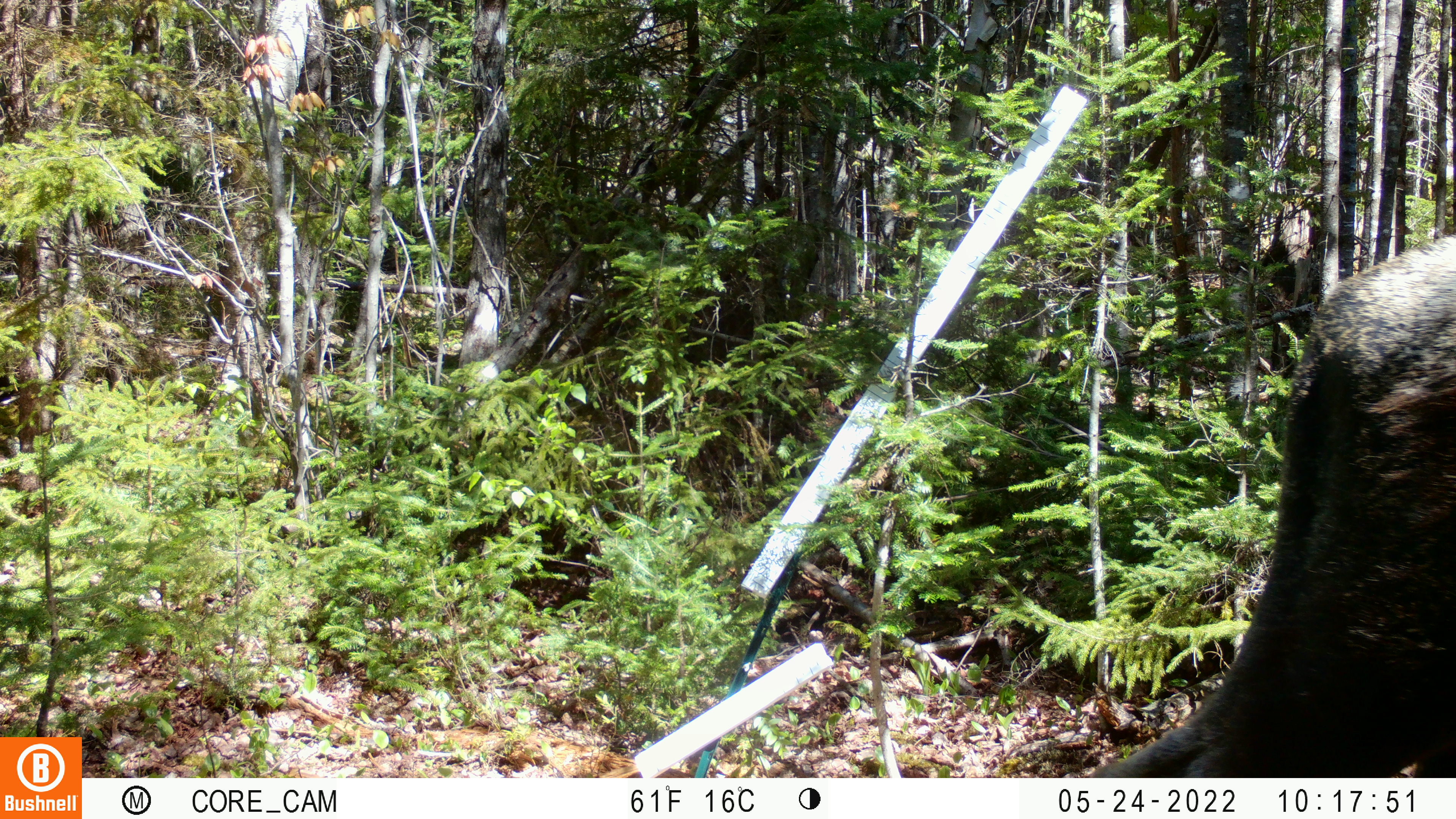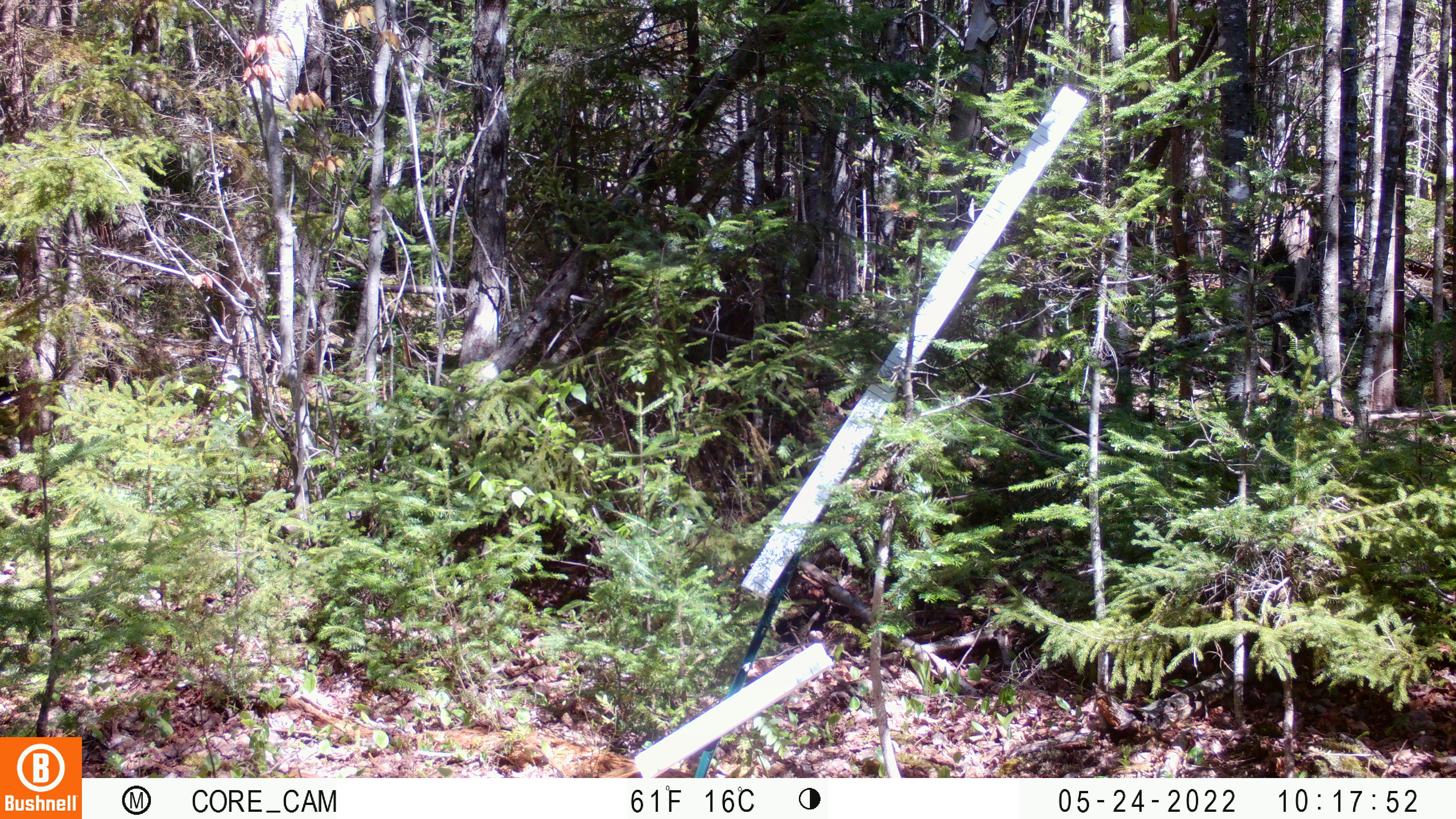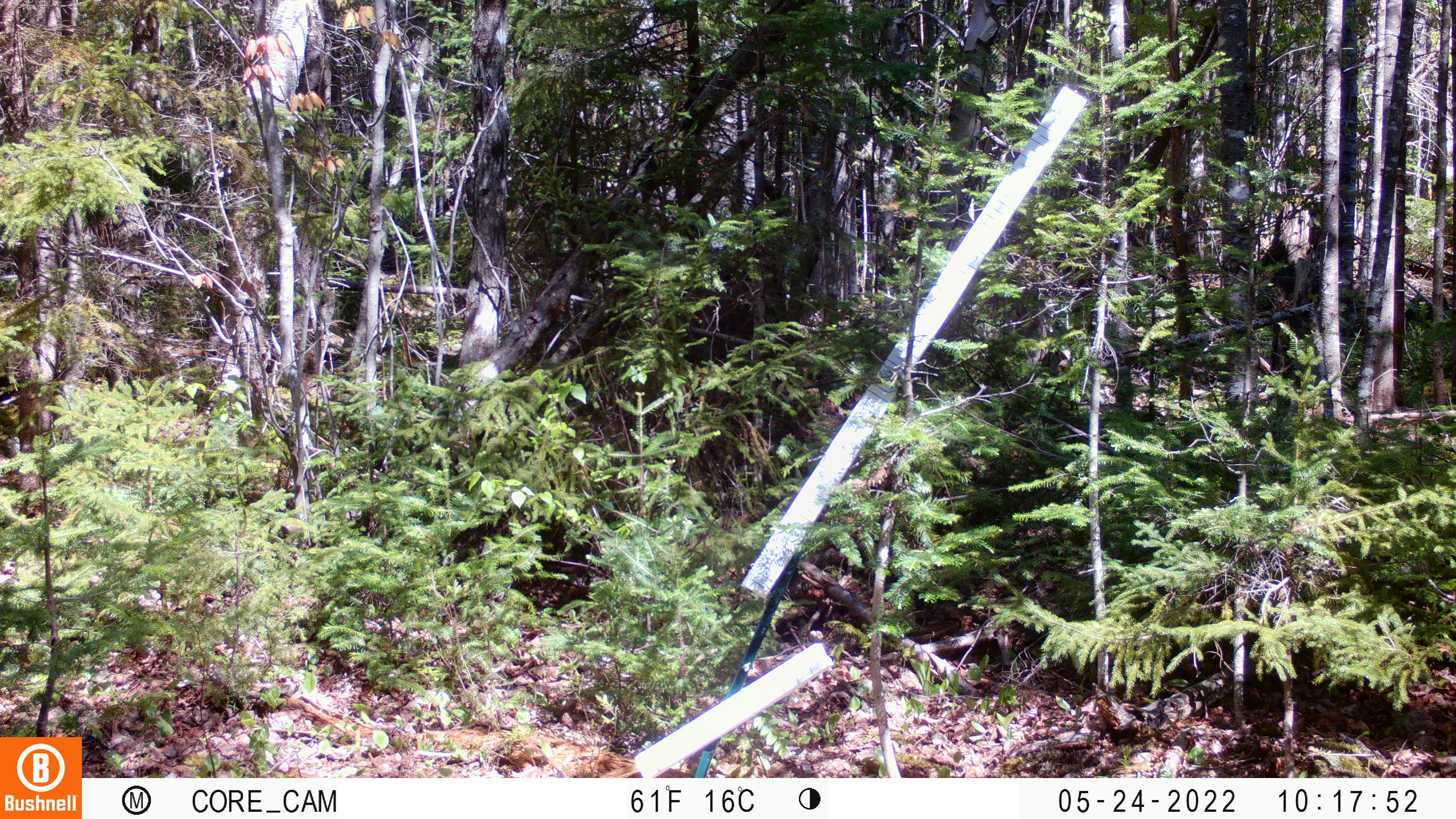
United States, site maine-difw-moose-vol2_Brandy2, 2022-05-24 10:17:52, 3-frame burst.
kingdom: Animalia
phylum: Chordata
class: Mammalia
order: Artiodactyla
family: Cervidae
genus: Alces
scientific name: Alces alces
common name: moose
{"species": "moose (Alces alces)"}